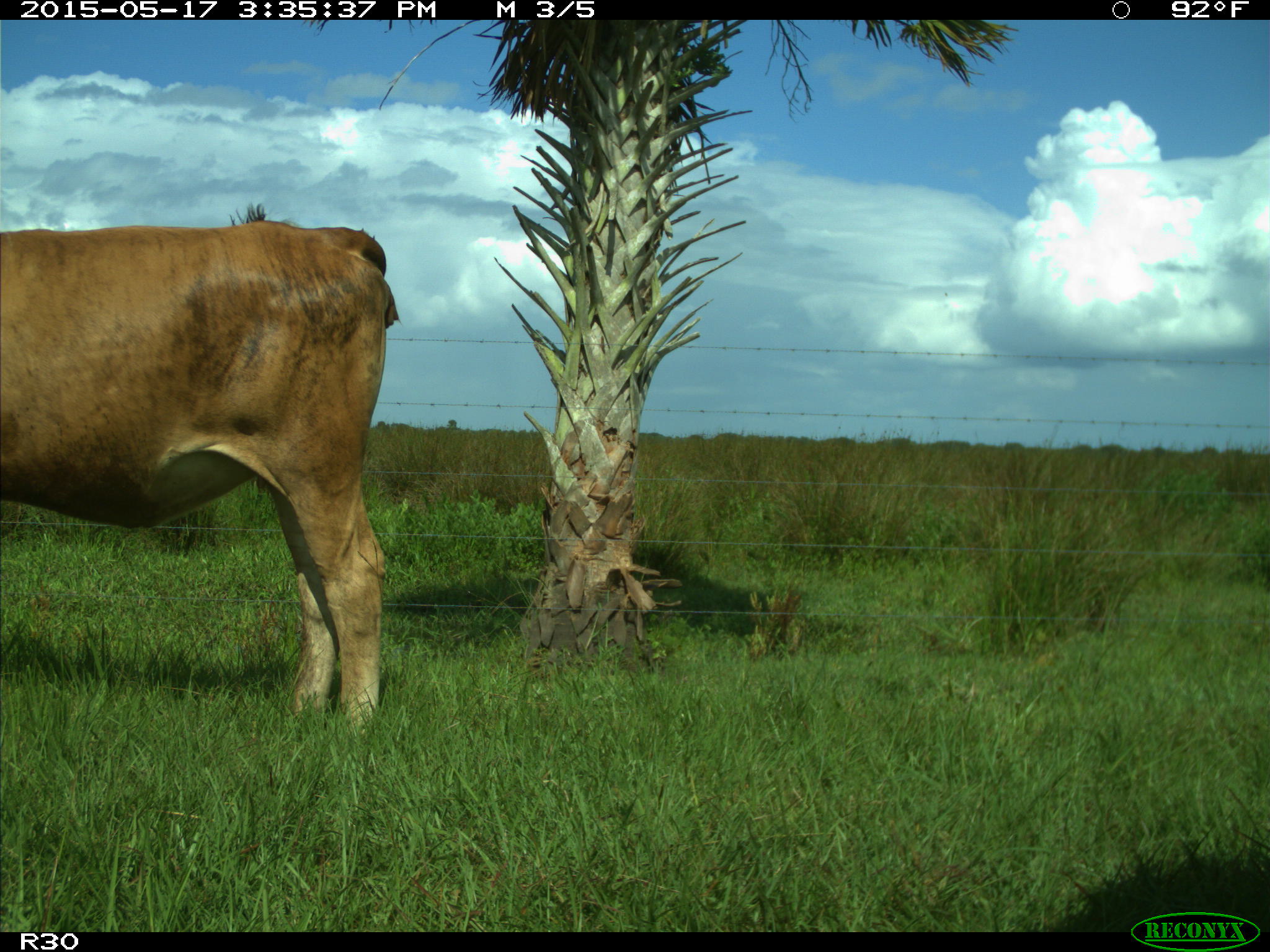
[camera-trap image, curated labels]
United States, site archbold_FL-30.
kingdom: Animalia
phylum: Chordata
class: Mammalia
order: Artiodactyla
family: Bovidae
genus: Bos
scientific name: Bos taurus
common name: domestic cow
Bos taurus (domestic cow).